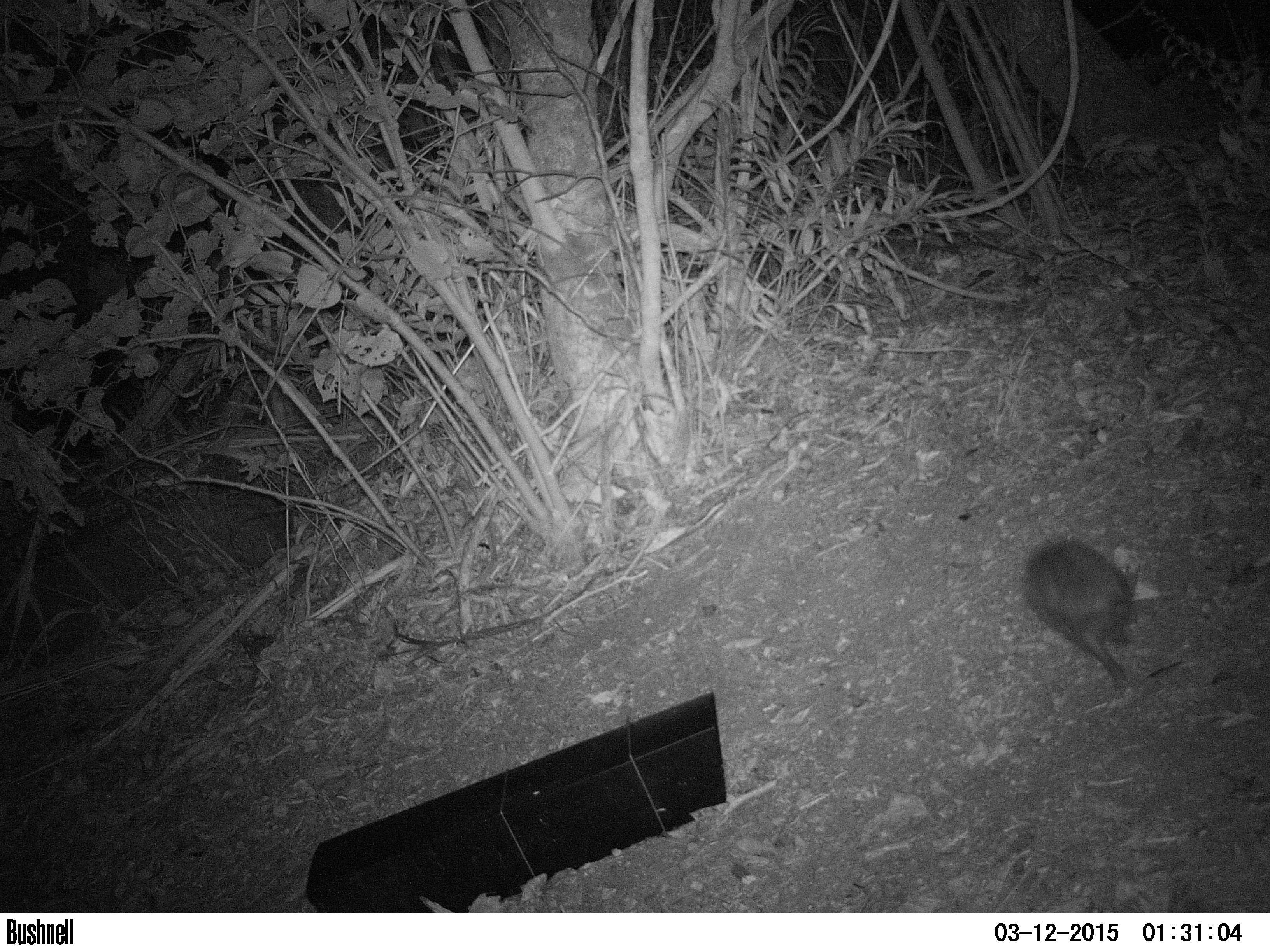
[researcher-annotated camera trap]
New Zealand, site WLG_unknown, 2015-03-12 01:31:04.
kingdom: Animalia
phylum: Chordata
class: Mammalia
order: Eulipotyphla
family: Erinaceidae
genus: Erinaceus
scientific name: Erinaceus europaeus europaeus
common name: european hedgehog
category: hedgehog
Hedgehog (european hedgehog) (Erinaceus europaeus europaeus).